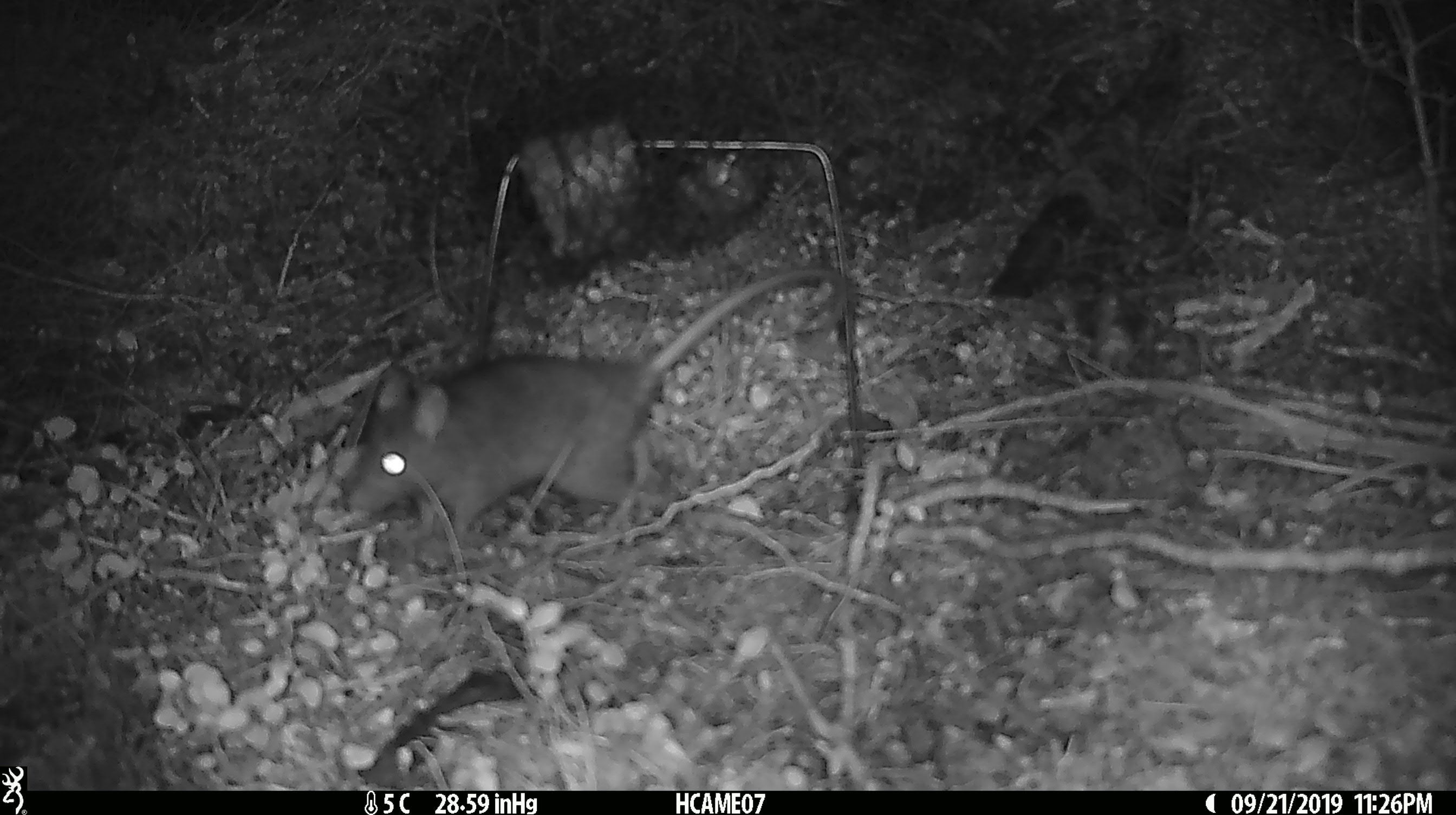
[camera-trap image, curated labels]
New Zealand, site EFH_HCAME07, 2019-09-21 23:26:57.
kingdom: Animalia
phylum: Chordata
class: Mammalia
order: Rodentia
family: Muridae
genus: Rattus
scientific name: Rattus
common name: rat